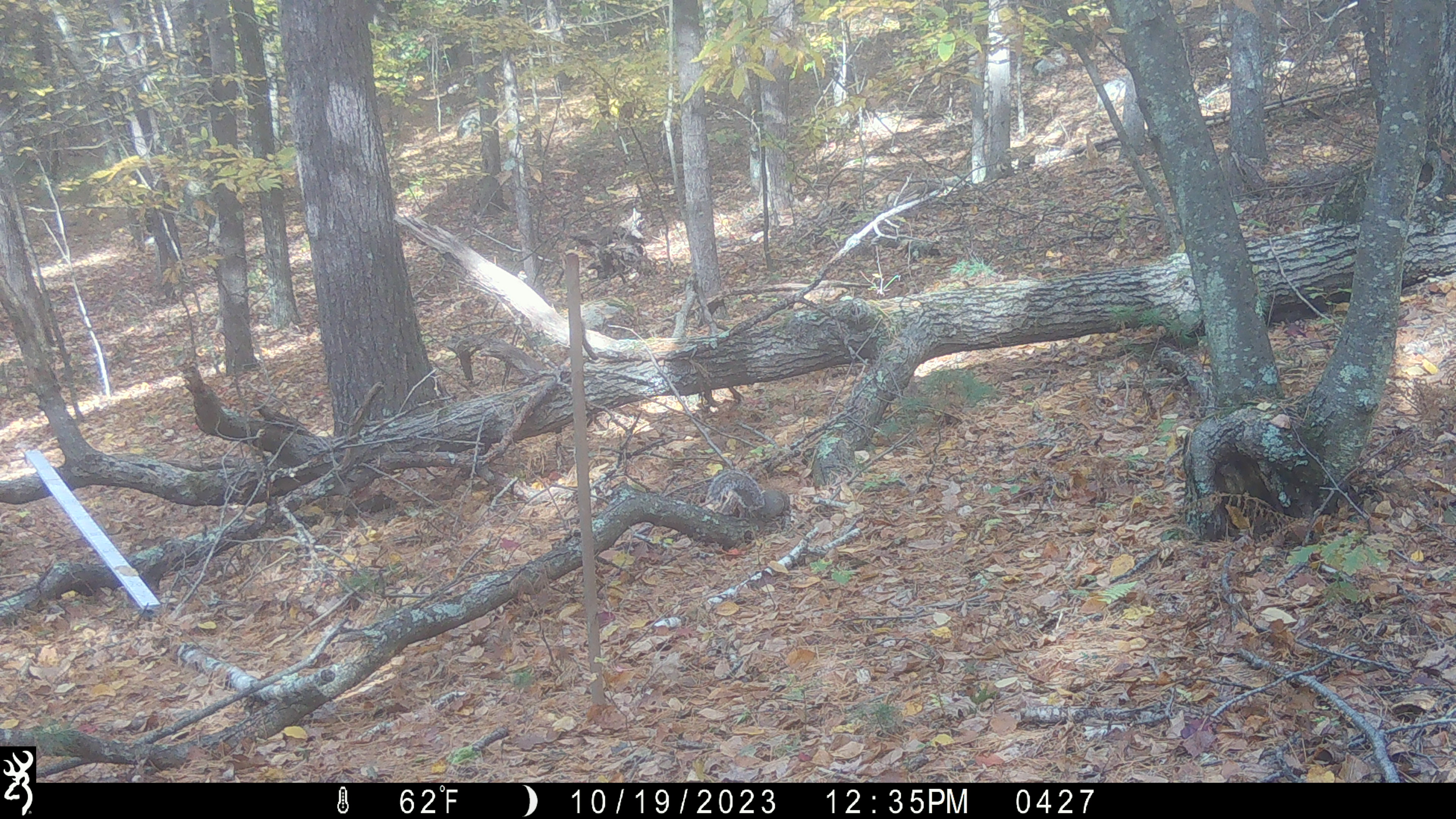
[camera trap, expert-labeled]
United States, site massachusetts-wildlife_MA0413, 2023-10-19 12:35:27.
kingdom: Animalia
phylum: Chordata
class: Mammalia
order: Rodentia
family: Sciuridae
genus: Sciurus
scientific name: Sciurus carolinensis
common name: gray squirrel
Gray squirrel (Sciurus carolinensis).